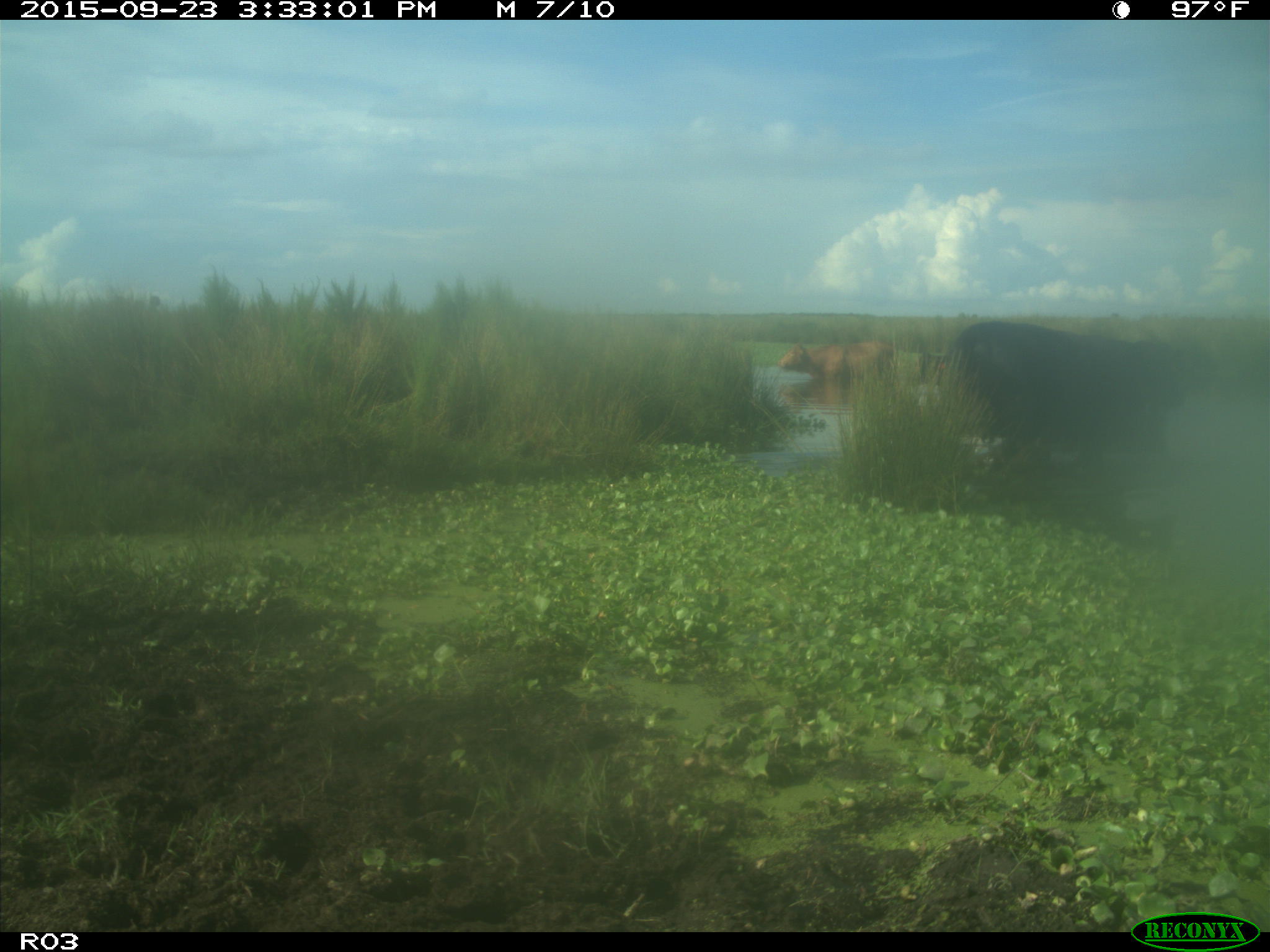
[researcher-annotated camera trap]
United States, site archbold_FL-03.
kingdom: Animalia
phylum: Chordata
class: Mammalia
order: Artiodactyla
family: Bovidae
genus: Bos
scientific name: Bos taurus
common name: domestic cow